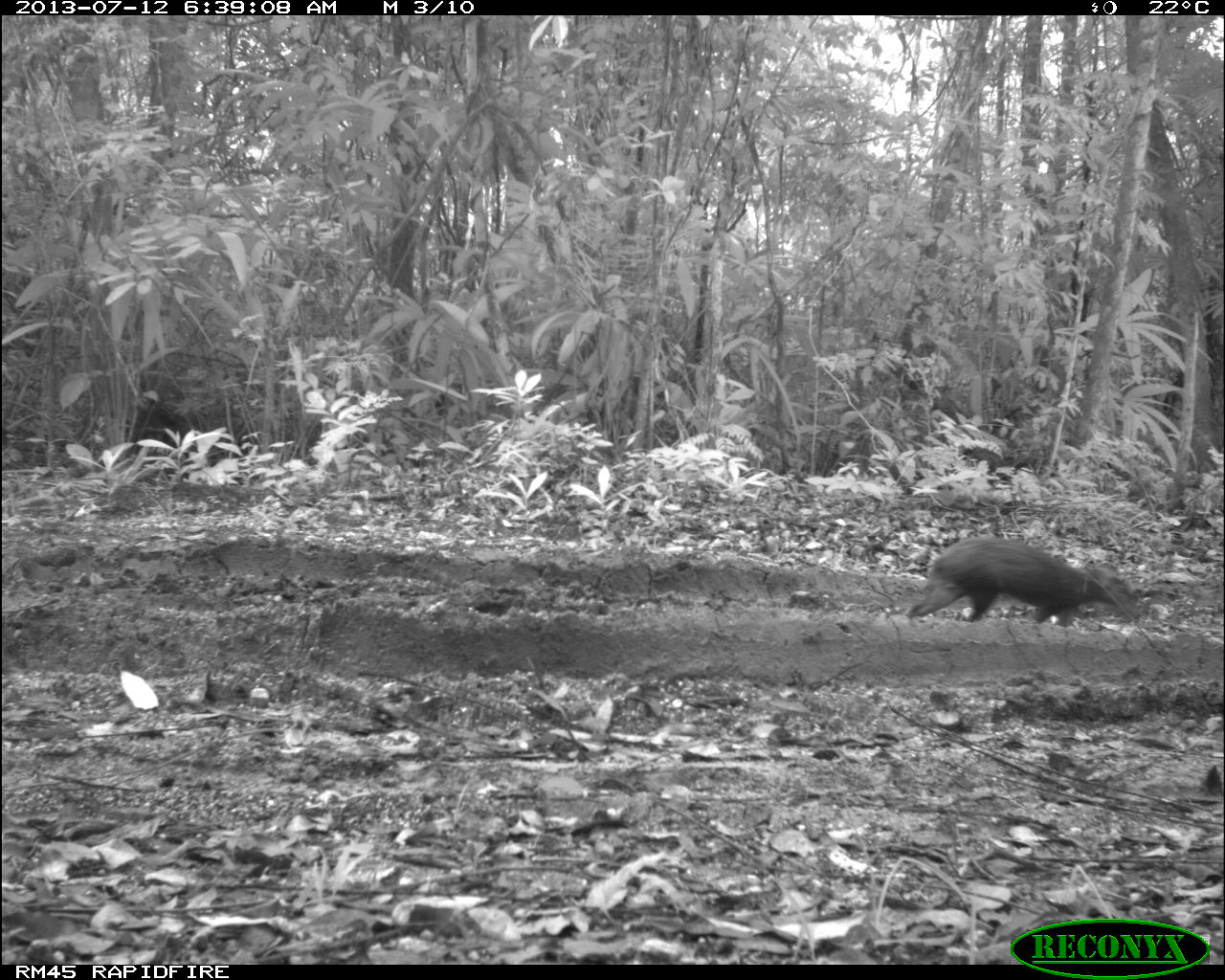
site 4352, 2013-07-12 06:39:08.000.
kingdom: Animalia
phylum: Chordata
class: Mammalia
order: Rodentia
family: Dasyproctidae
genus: Dasyprocta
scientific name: Dasyprocta punctata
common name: central american agouti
Dasyprocta punctata (central american agouti), count 1.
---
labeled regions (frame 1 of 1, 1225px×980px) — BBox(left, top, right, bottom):
dasyprocta punctata: BBox(902, 535, 1138, 623)